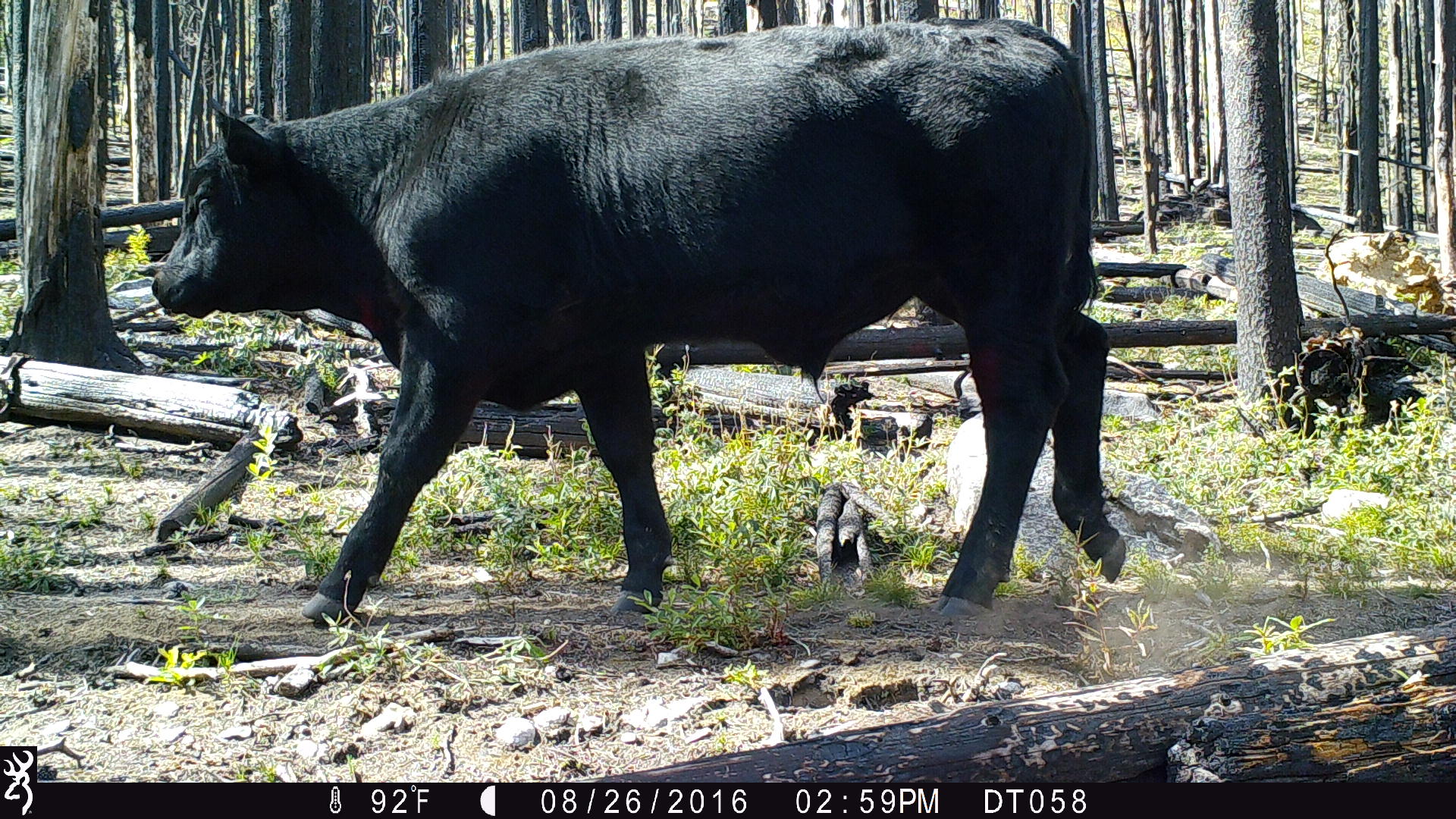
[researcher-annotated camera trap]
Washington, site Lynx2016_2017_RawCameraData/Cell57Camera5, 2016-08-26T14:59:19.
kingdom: Animalia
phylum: Chordata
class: Mammalia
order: Artiodactyla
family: Bovidae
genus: Bos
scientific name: Bos taurus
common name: domestic cattle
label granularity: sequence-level